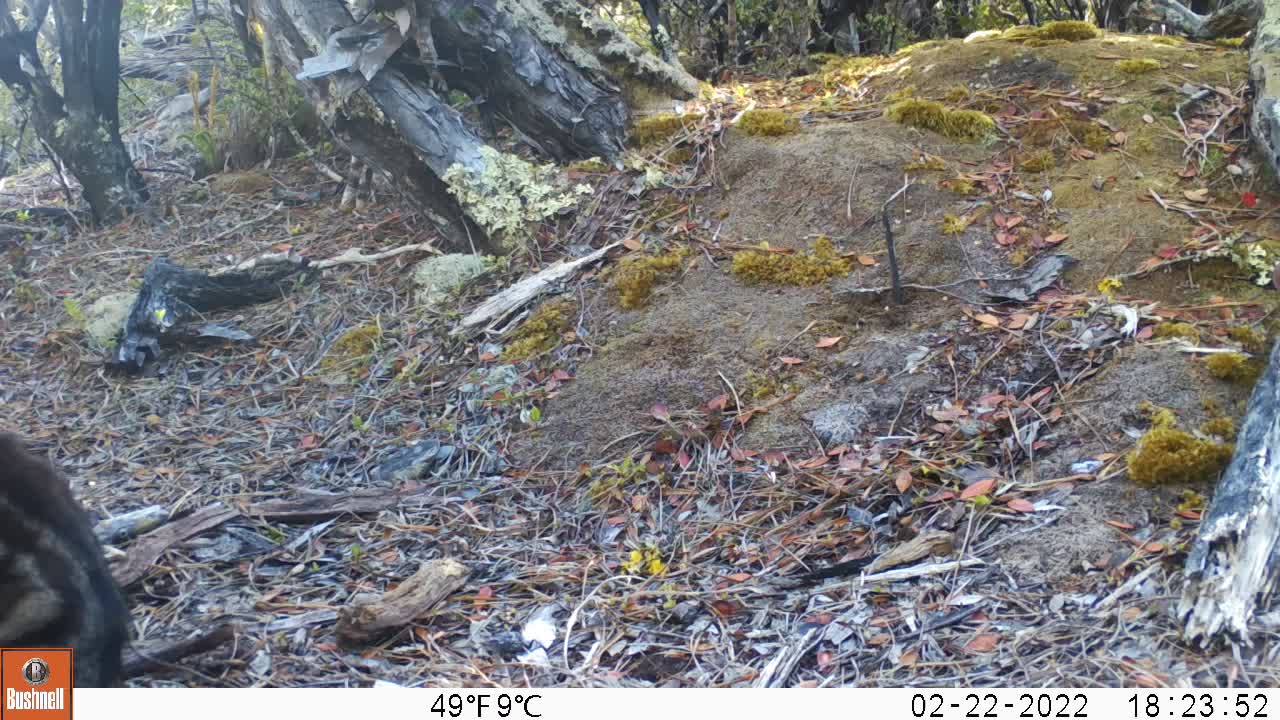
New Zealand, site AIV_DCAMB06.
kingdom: Animalia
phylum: Chordata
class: Mammalia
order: Carnivora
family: Felidae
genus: Felis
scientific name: Felis catus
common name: domestic cat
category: cat